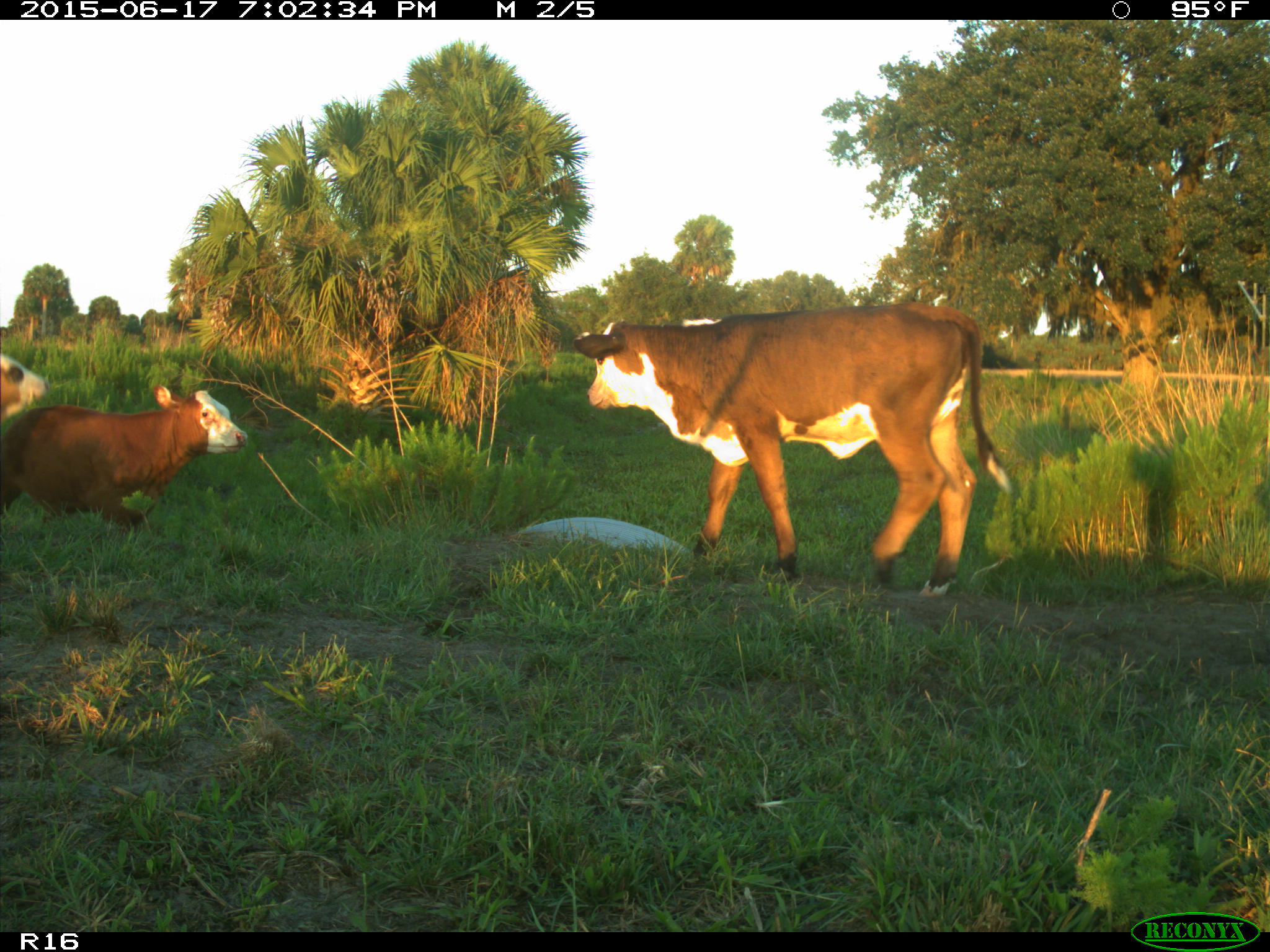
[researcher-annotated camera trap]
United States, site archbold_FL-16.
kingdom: Animalia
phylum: Chordata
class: Mammalia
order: Artiodactyla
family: Bovidae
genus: Bos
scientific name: Bos taurus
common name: domestic cow